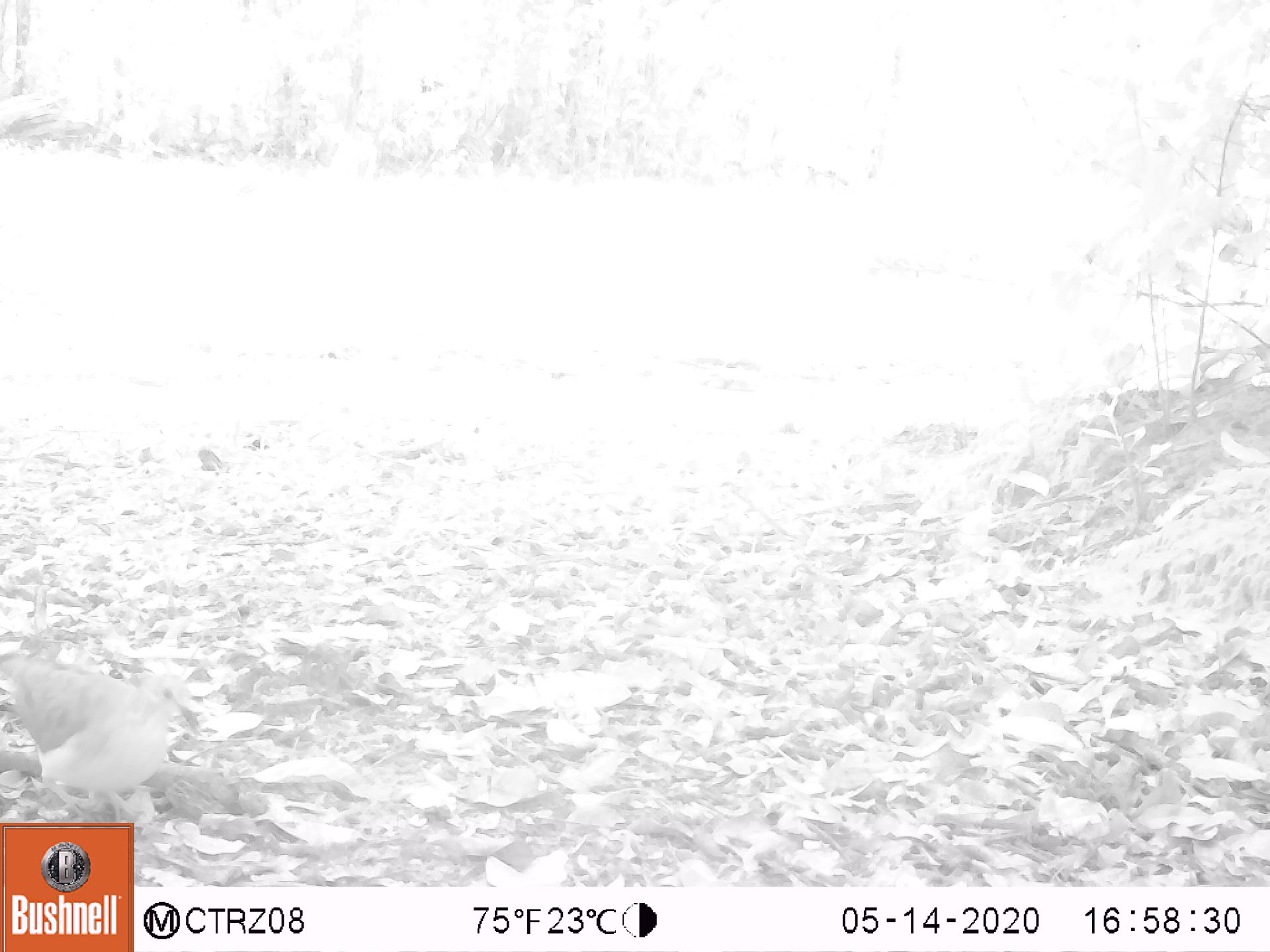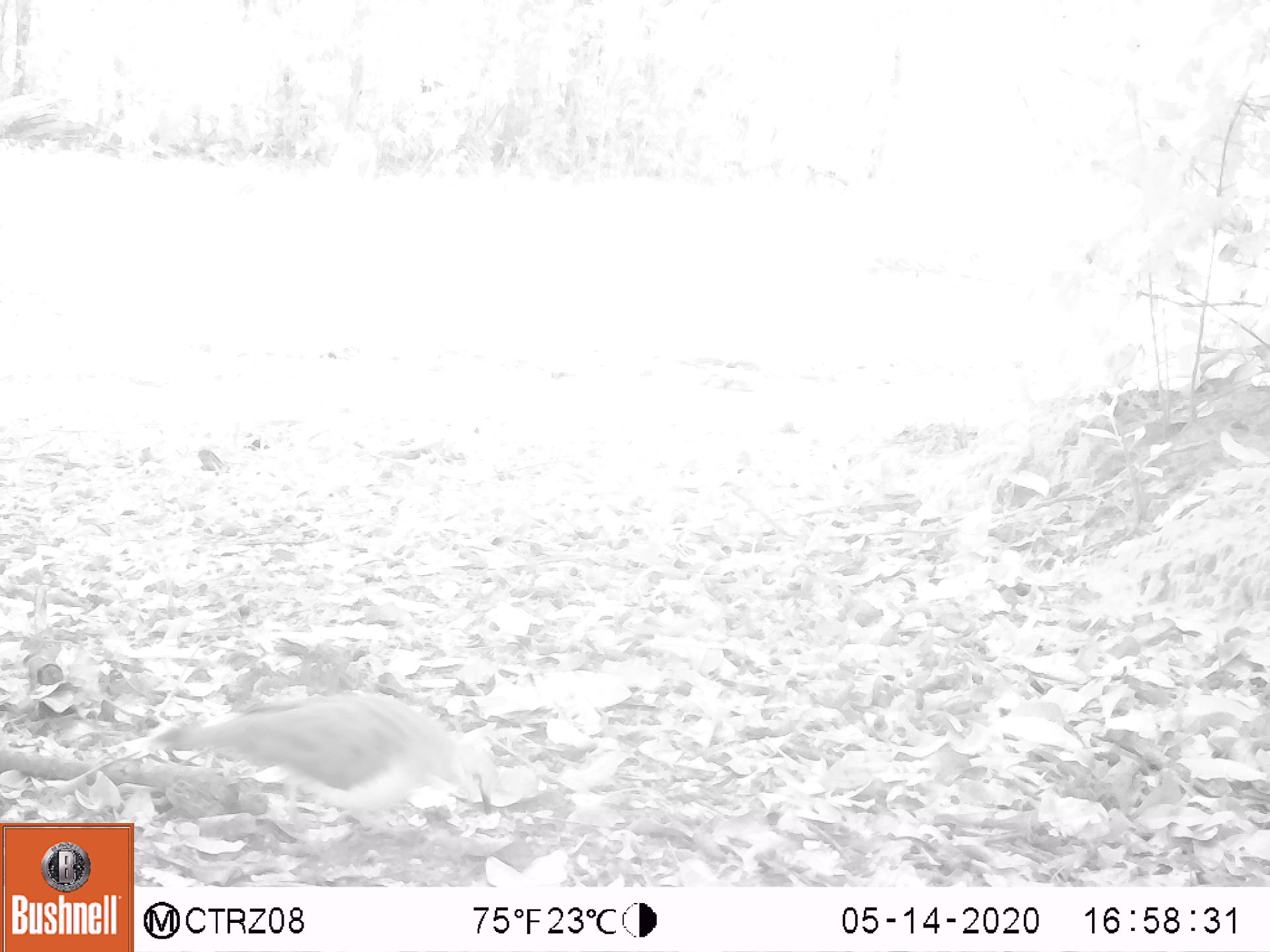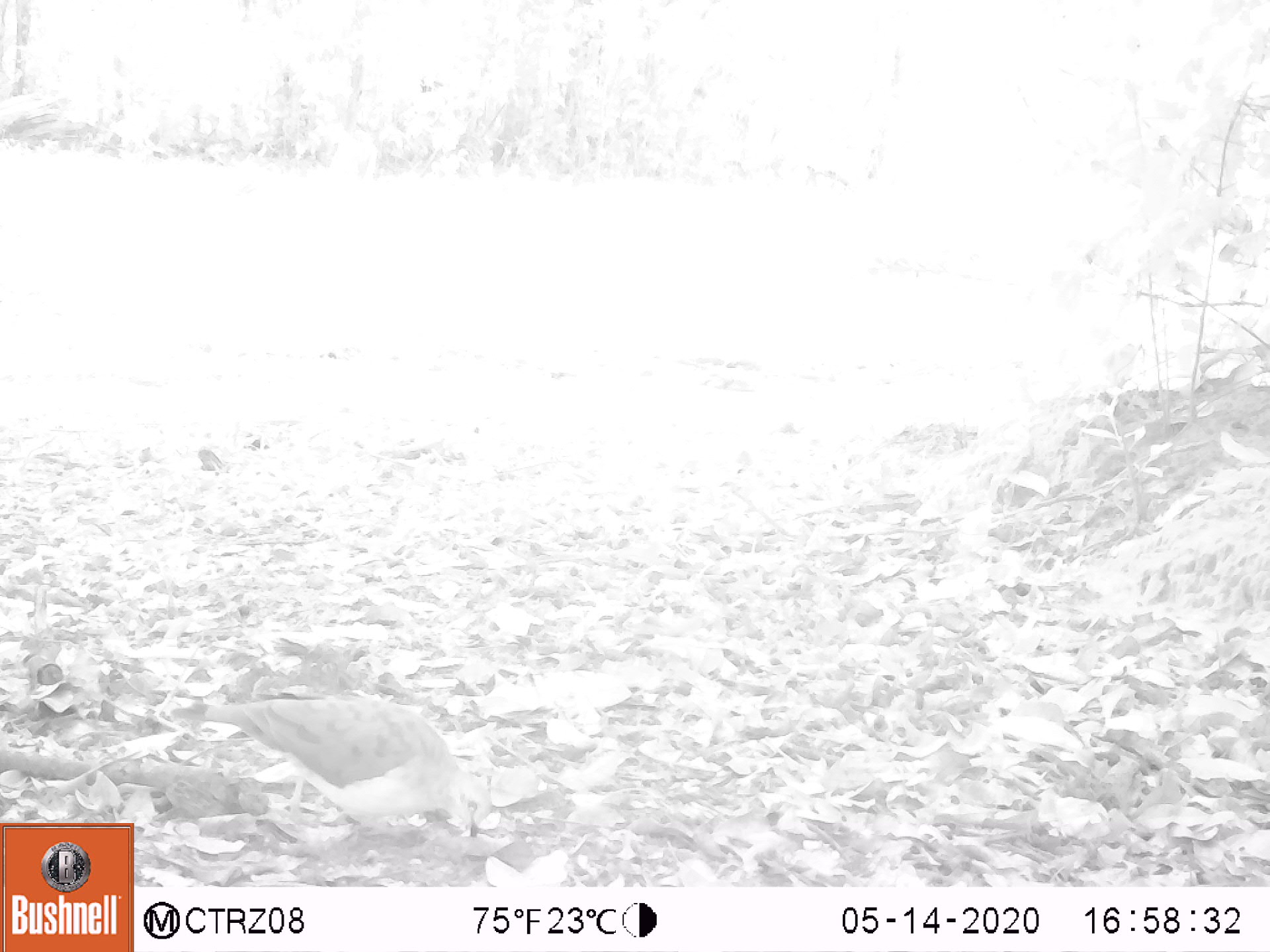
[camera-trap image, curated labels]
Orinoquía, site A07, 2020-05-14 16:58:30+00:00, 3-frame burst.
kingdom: Animalia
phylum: Chordata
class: Aves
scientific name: Aves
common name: bird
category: unknown bird